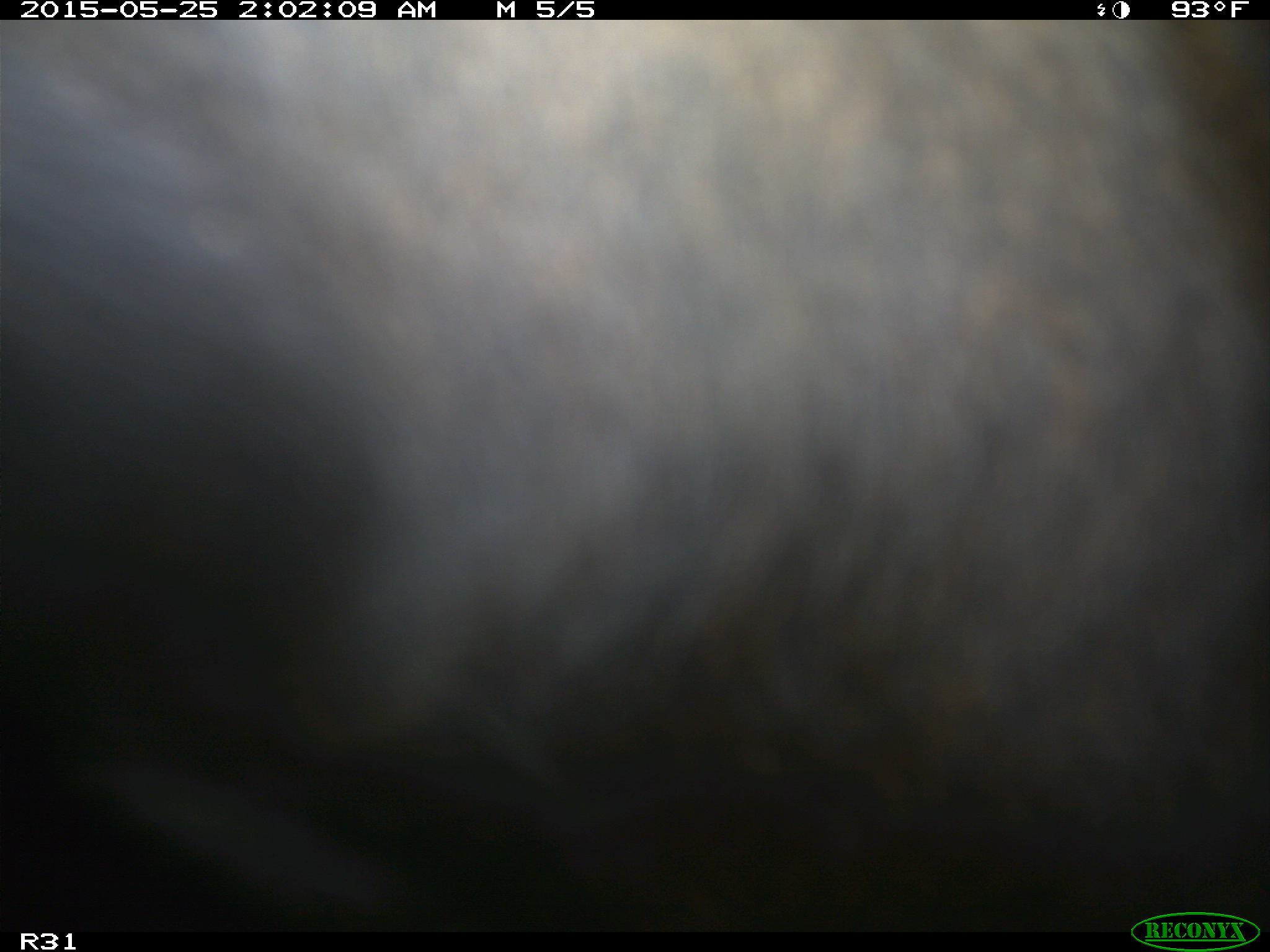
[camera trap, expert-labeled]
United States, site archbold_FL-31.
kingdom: Animalia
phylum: Chordata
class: Mammalia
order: Artiodactyla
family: Bovidae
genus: Bos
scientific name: Bos taurus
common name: domestic cow